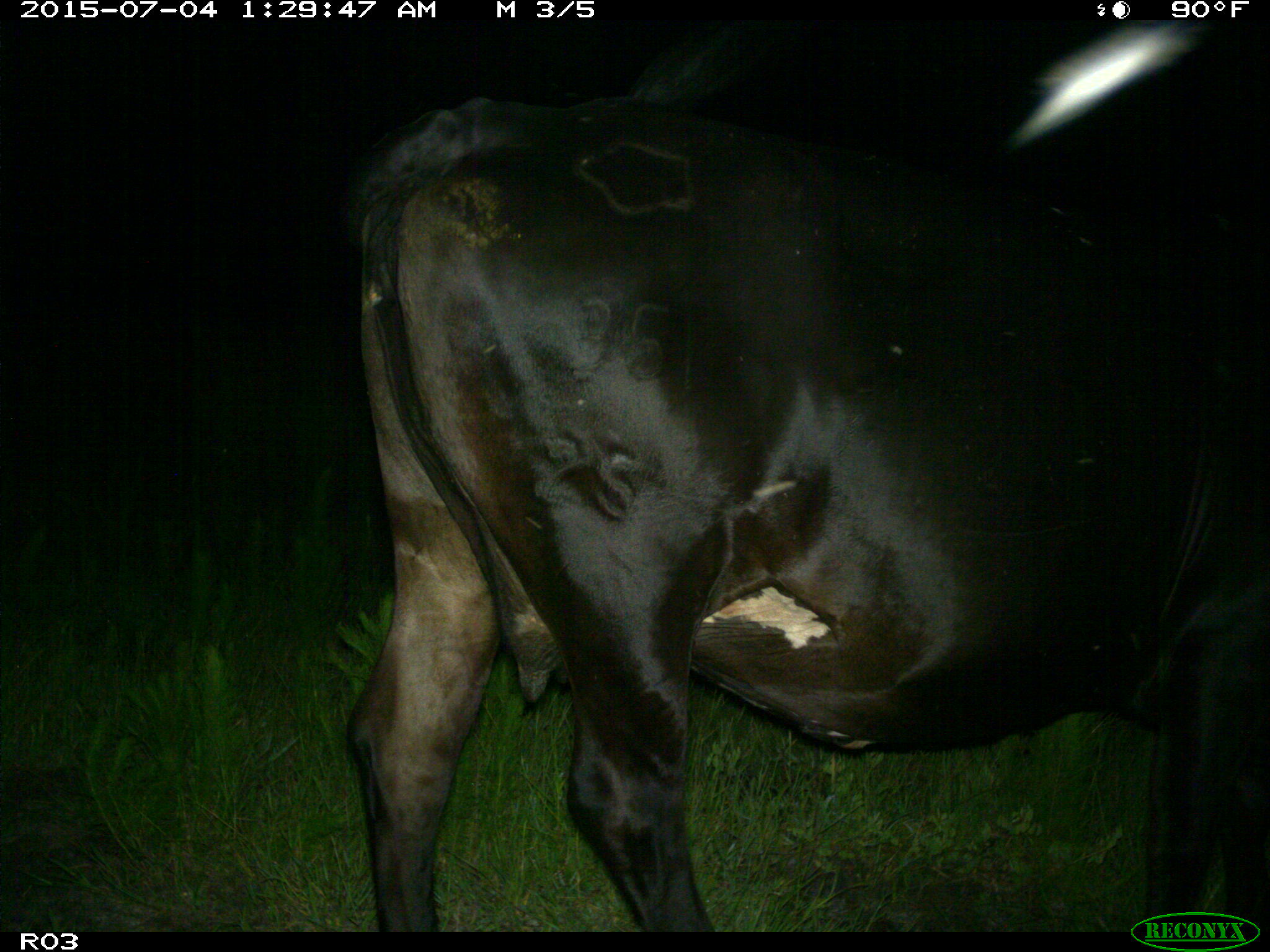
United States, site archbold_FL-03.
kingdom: Animalia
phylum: Chordata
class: Mammalia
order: Artiodactyla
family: Bovidae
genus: Bos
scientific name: Bos taurus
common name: domestic cow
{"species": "Bos taurus (domestic cow)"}